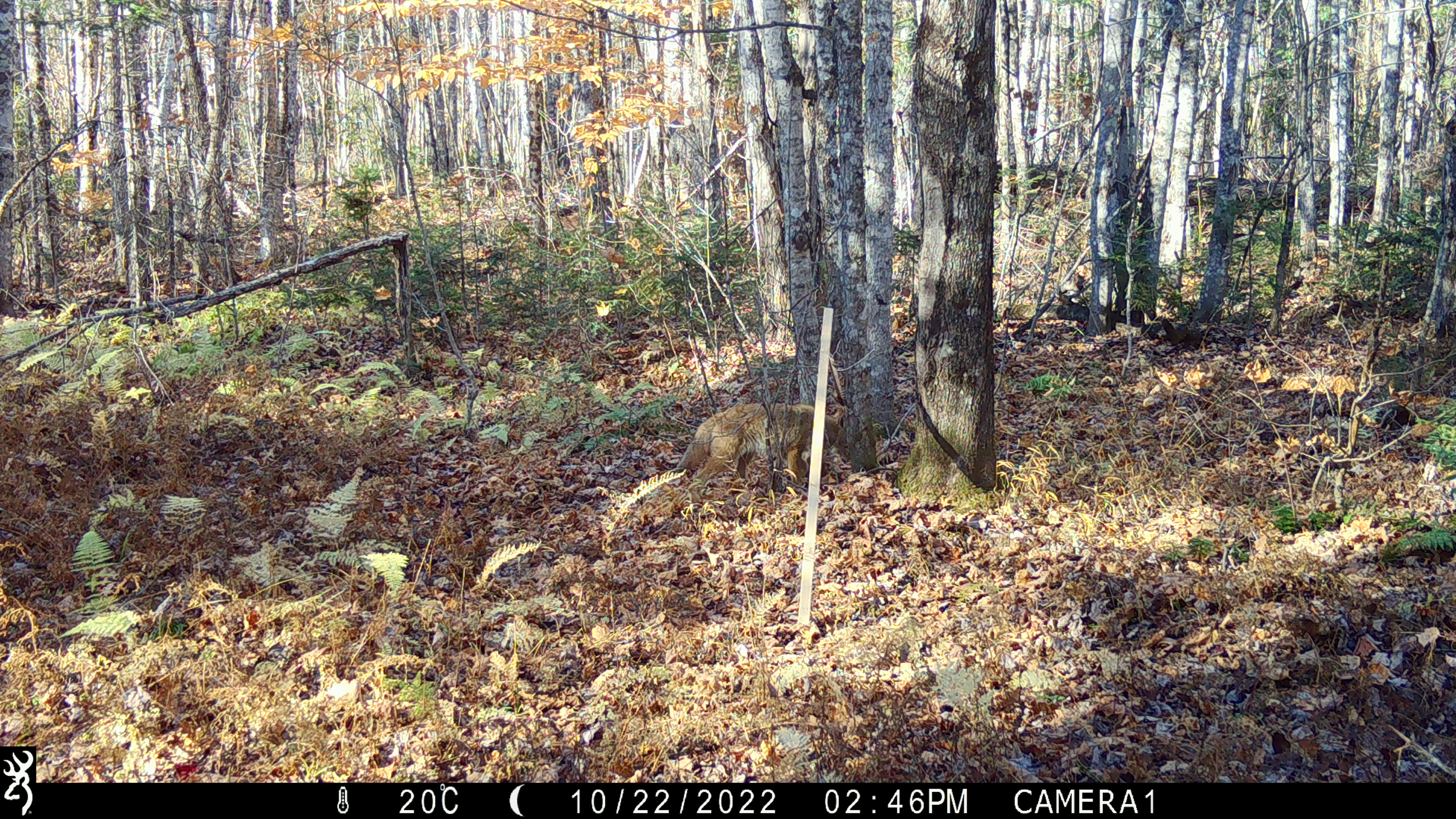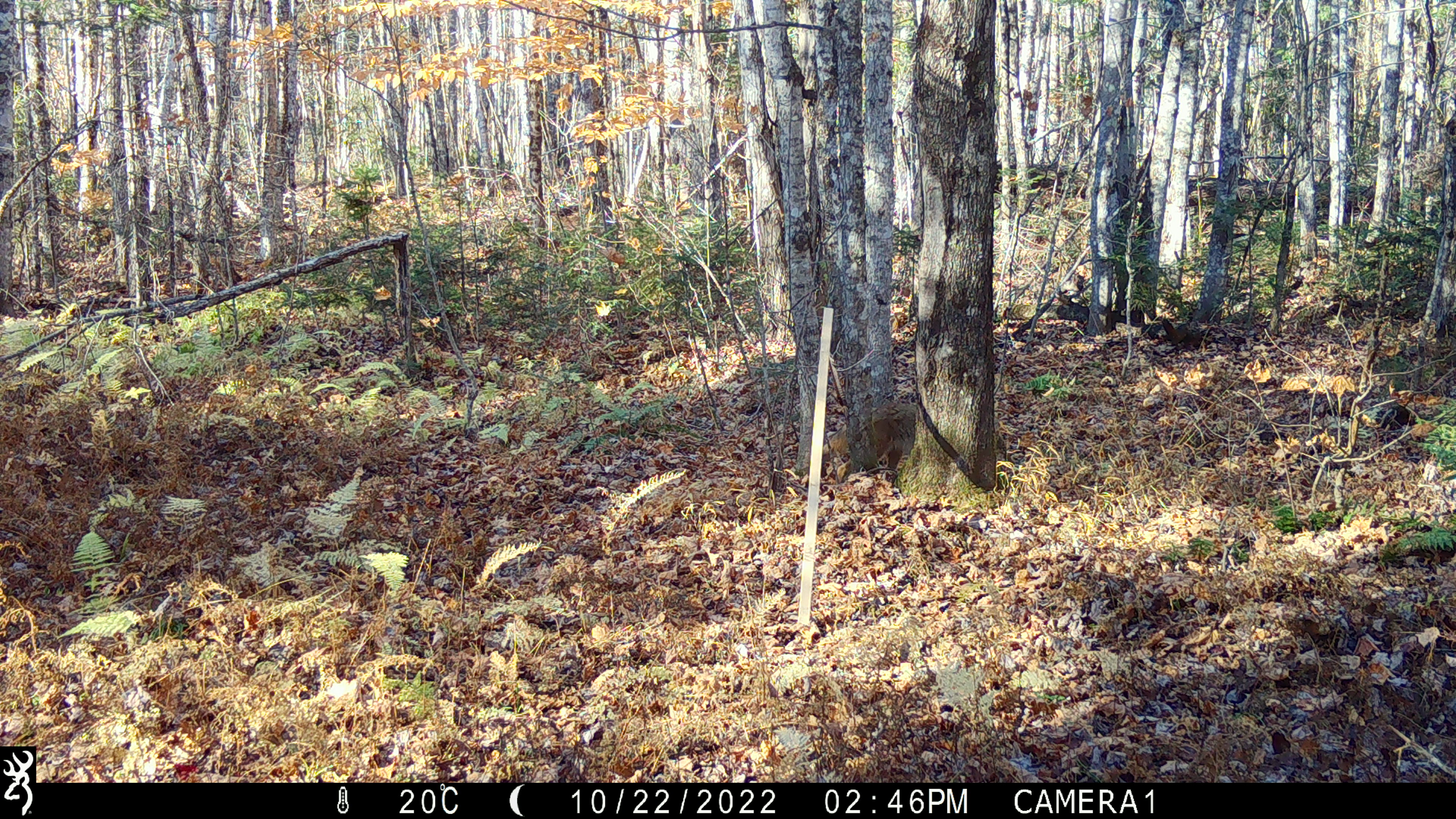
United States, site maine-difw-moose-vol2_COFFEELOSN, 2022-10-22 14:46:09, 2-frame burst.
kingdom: Animalia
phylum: Chordata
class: Mammalia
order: Carnivora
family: Canidae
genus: Canis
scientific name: Canis latrans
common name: coyote